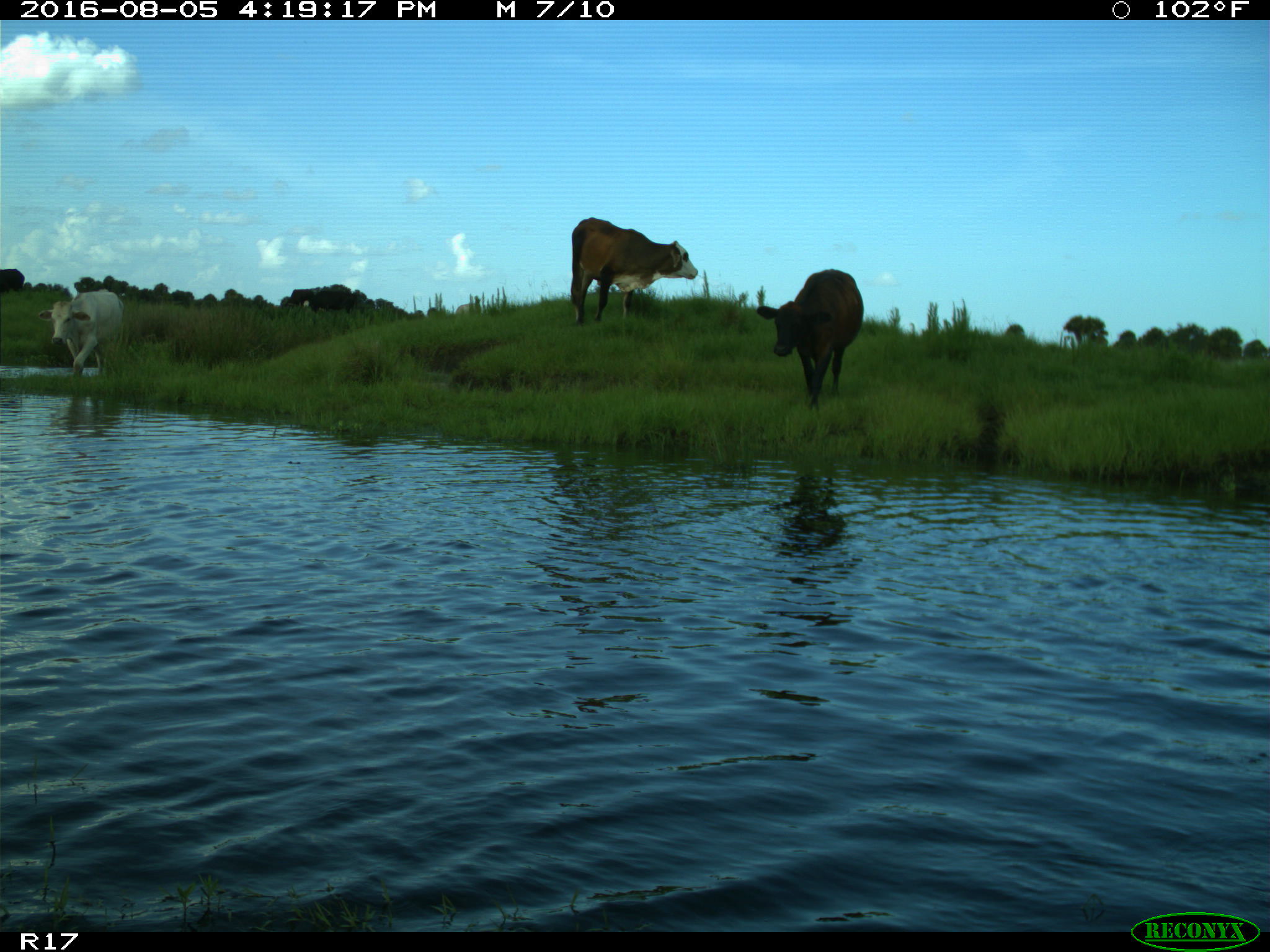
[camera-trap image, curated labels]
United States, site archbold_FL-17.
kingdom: Animalia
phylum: Chordata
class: Mammalia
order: Artiodactyla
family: Bovidae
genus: Bos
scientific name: Bos taurus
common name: domestic cow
Bos taurus (domestic cow).